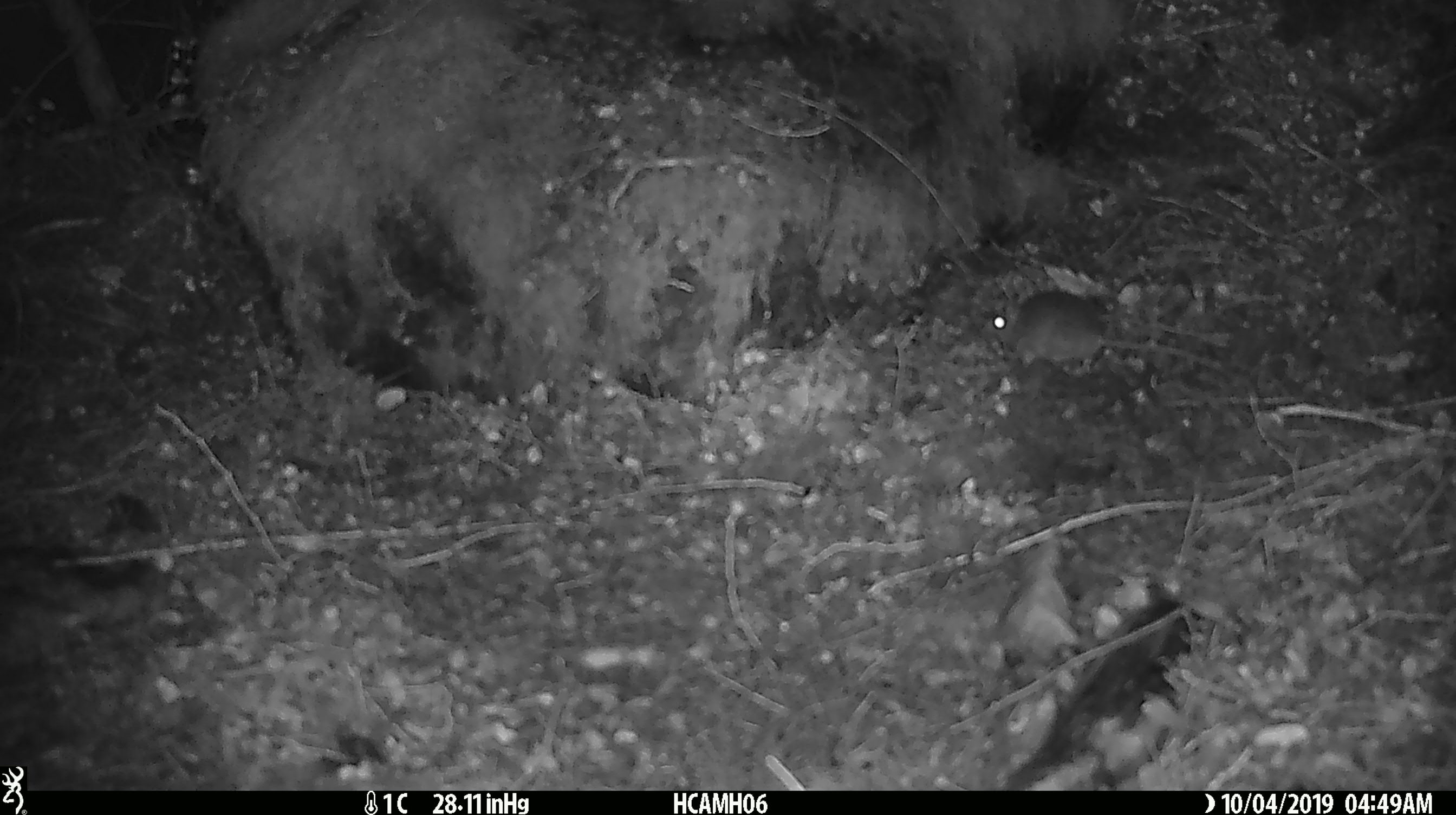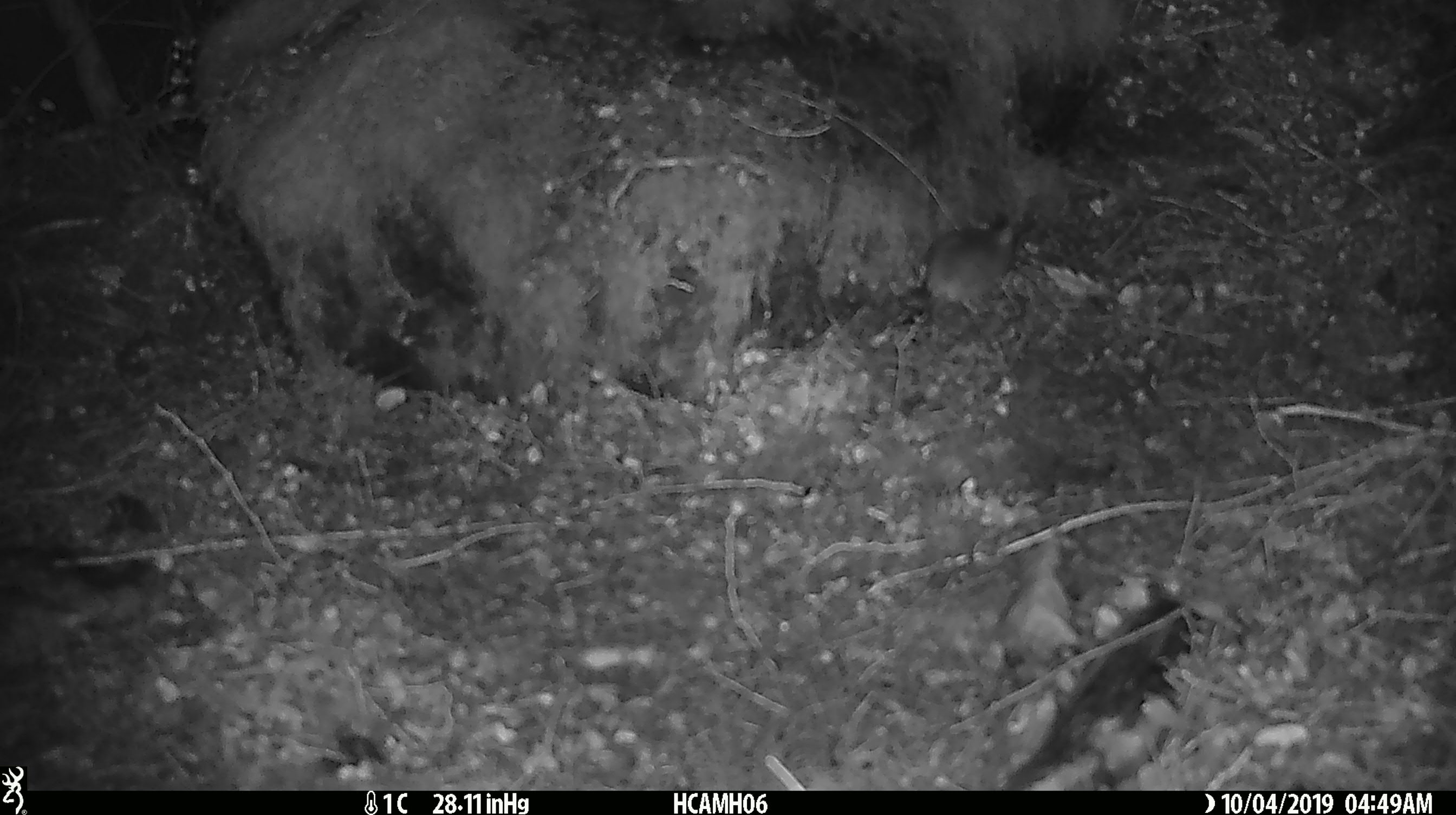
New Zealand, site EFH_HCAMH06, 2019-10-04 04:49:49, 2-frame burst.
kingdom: Animalia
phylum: Chordata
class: Mammalia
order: Rodentia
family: Muridae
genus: Mus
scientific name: Mus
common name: mouse